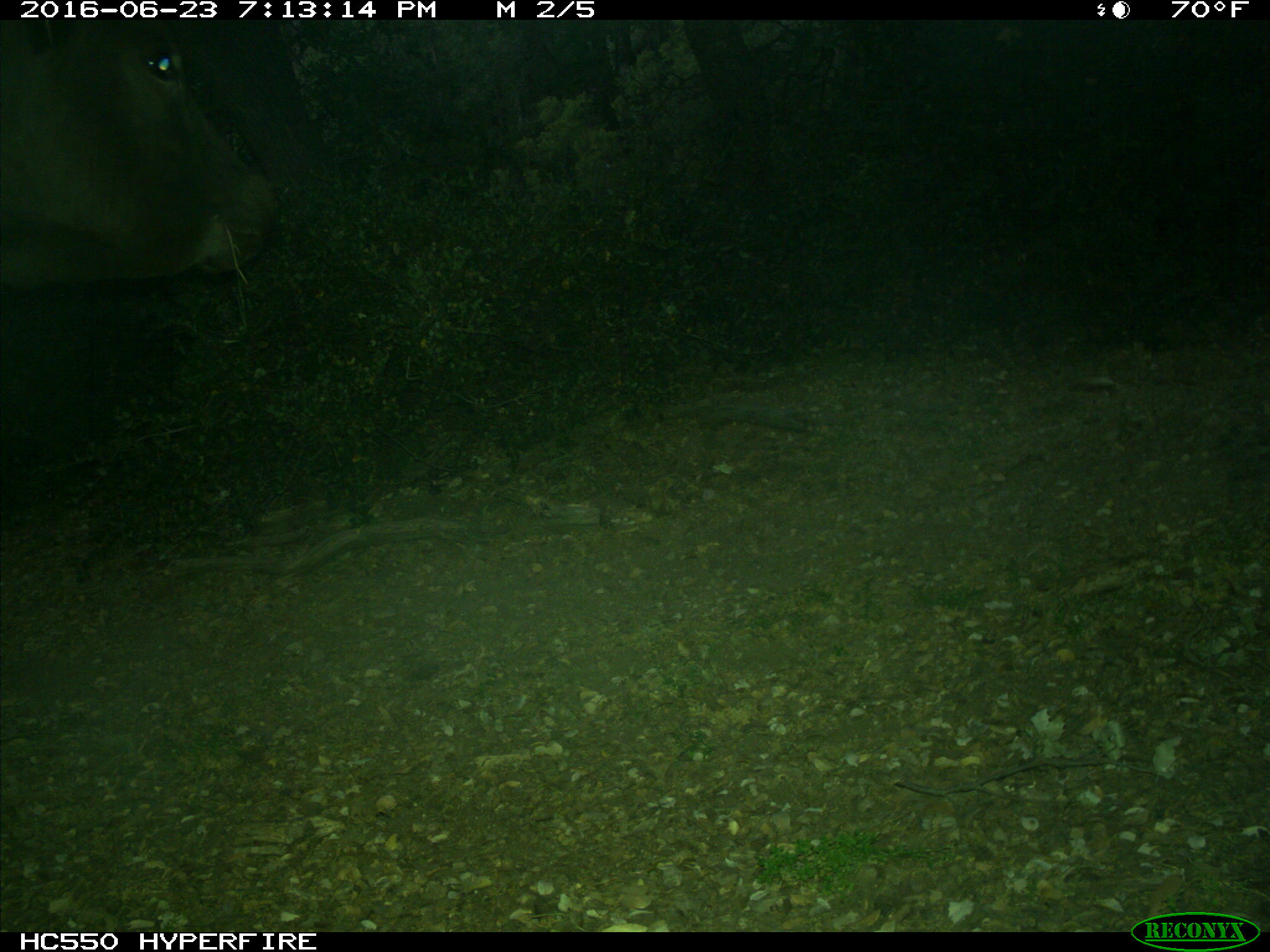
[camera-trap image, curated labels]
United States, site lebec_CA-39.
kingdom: Animalia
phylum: Chordata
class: Mammalia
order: Artiodactyla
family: Bovidae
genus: Bos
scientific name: Bos taurus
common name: domestic cow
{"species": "Bos taurus (domestic cow)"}